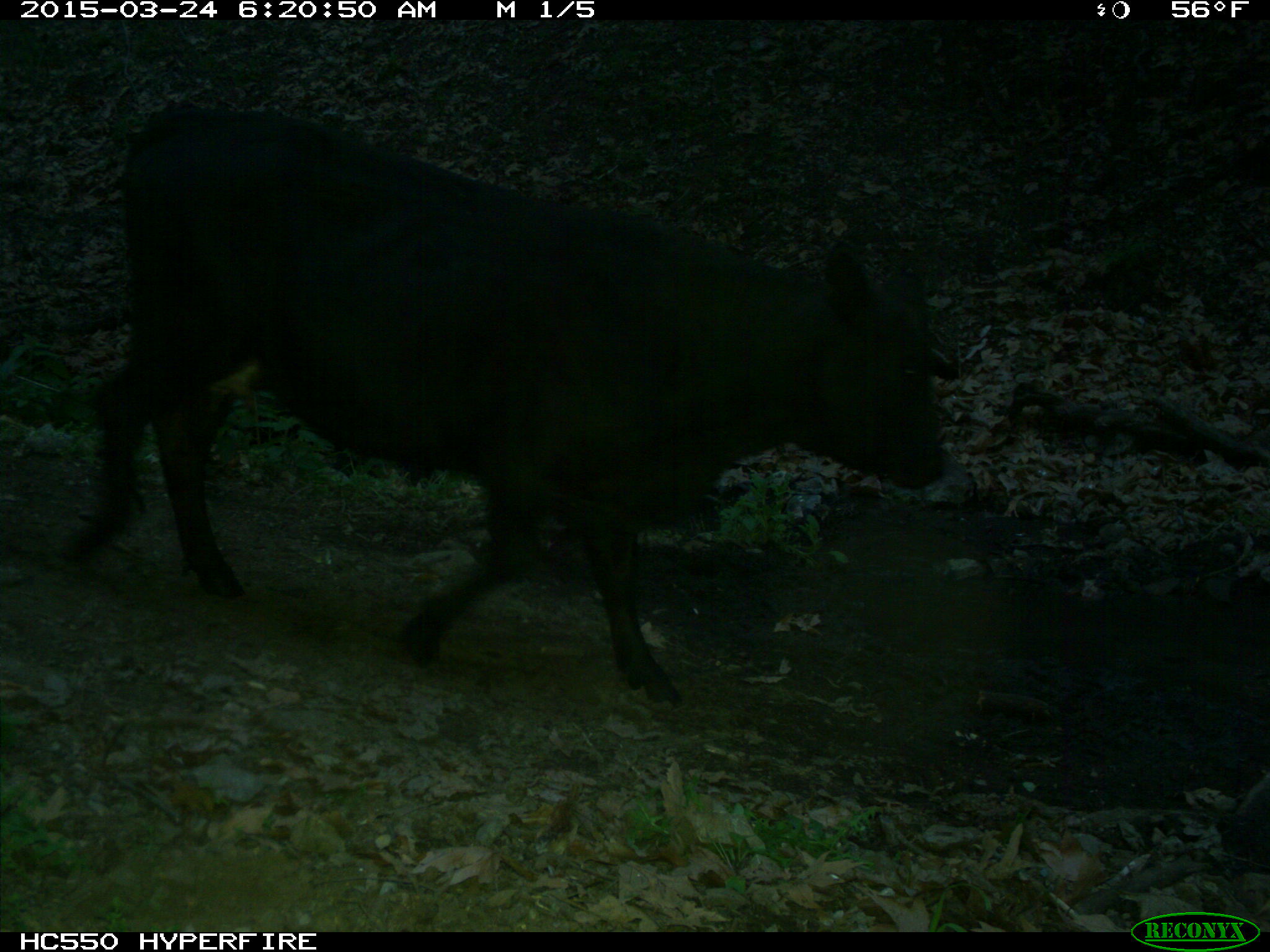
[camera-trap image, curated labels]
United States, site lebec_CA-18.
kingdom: Animalia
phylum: Chordata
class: Mammalia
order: Artiodactyla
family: Bovidae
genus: Bos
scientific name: Bos taurus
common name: domestic cow